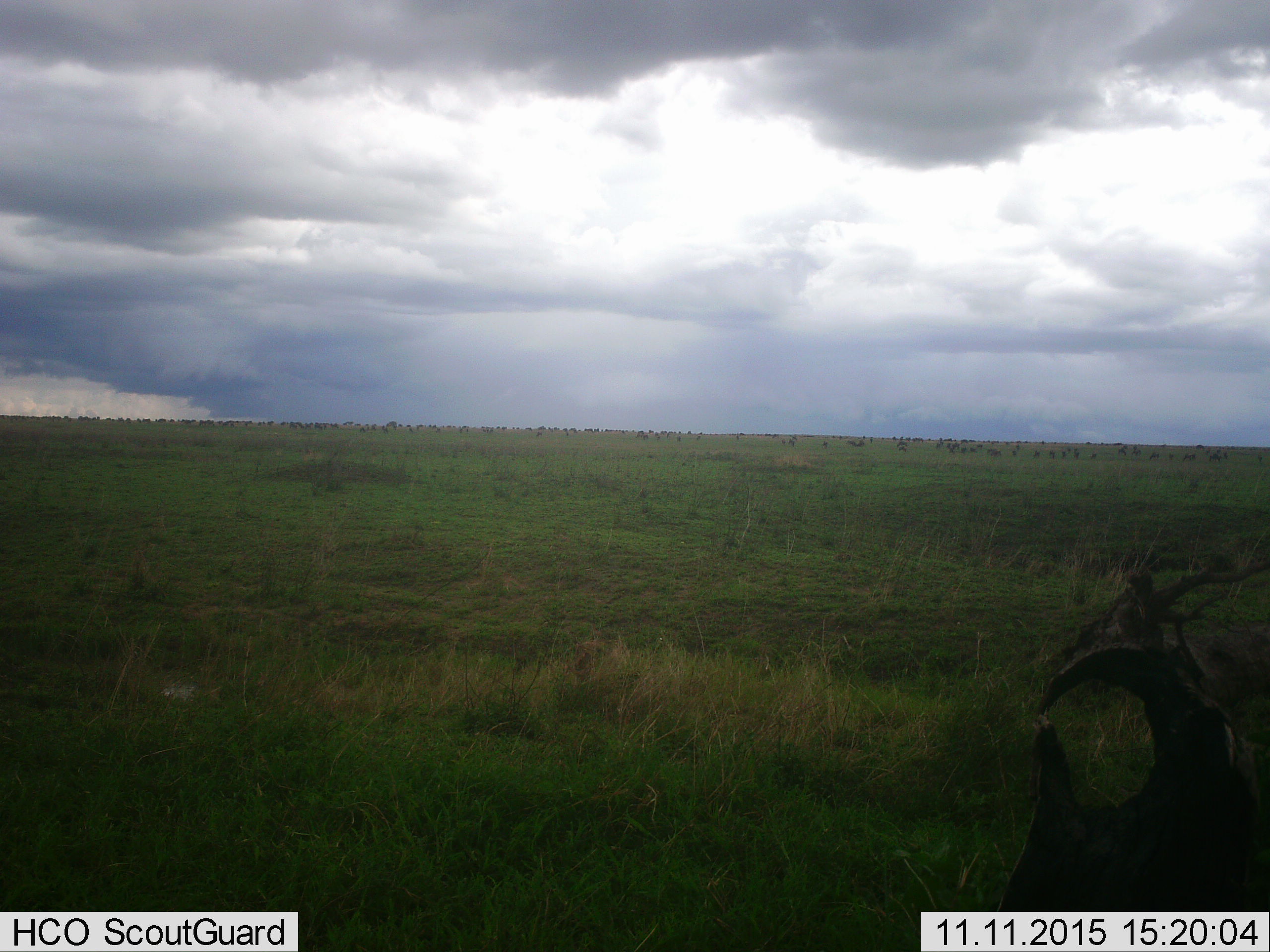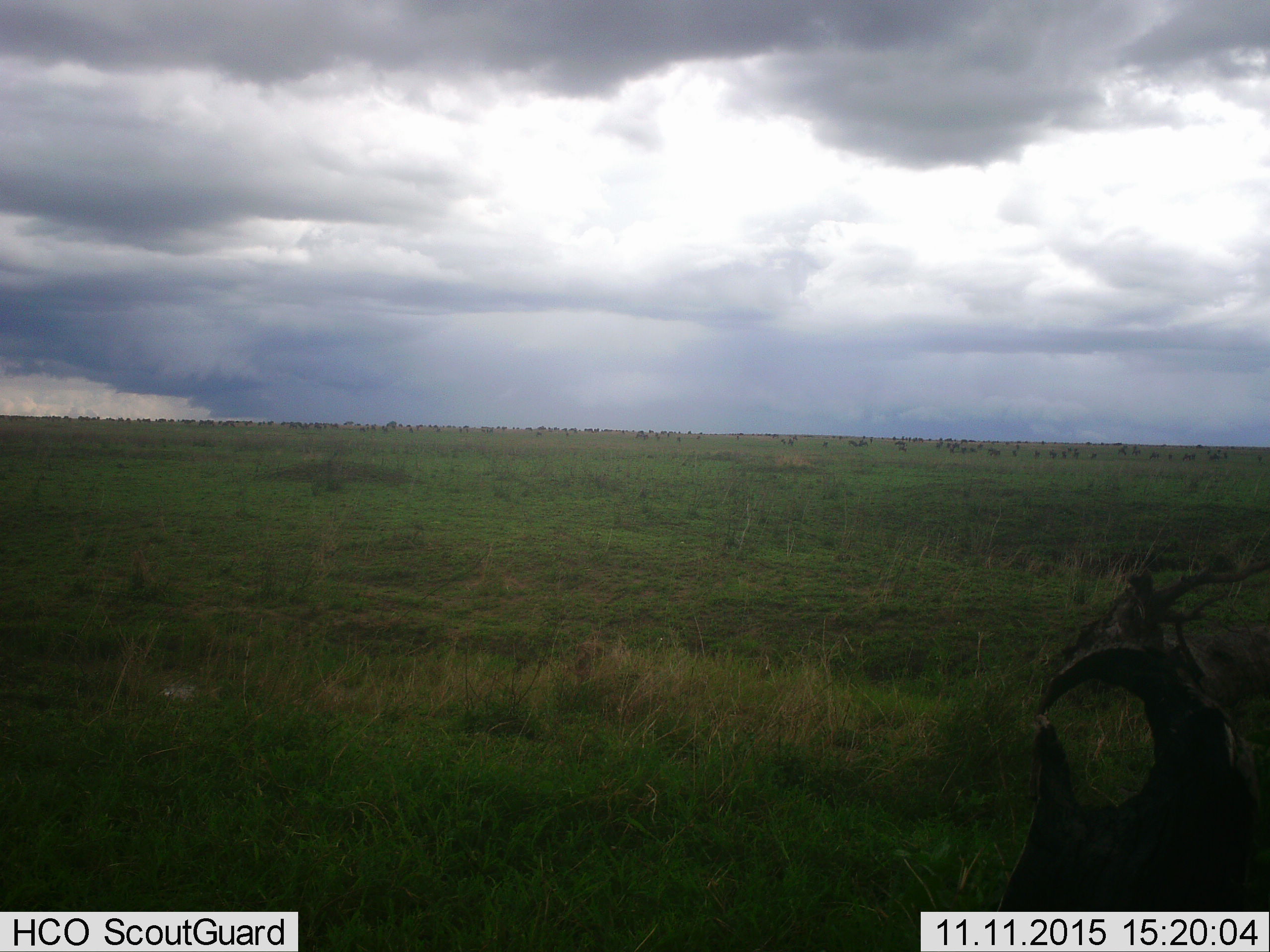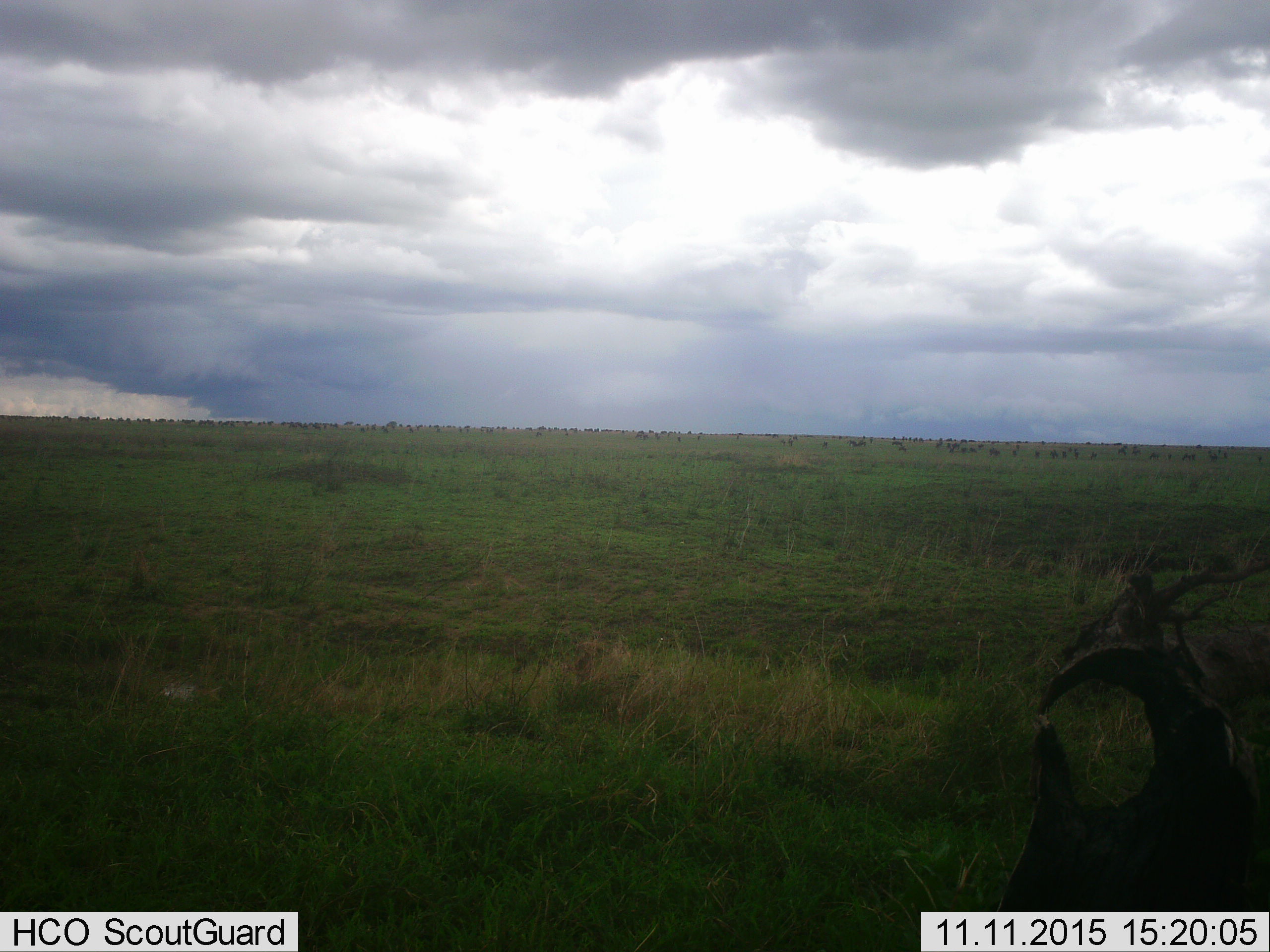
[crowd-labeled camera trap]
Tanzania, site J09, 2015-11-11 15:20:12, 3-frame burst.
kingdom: Animalia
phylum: Chordata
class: Mammalia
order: Artiodactyla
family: Bovidae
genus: Connochaetes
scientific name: Connochaetes taurinus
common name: blue wildebeest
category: wildebeest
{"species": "wildebeest (blue wildebeest) (Connochaetes taurinus)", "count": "51+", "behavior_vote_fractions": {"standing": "60%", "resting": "20%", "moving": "80%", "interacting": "0%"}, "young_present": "0%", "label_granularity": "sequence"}